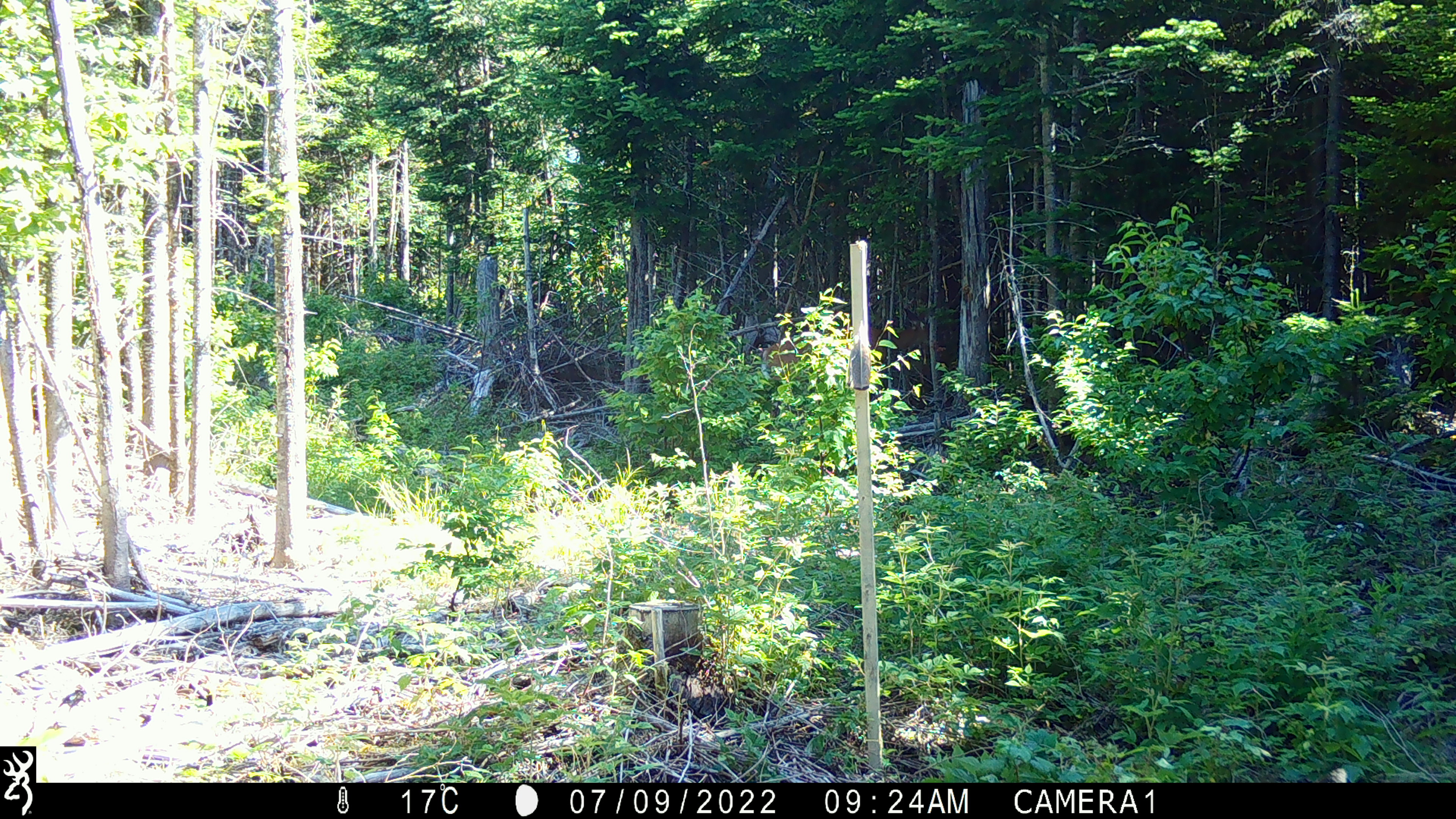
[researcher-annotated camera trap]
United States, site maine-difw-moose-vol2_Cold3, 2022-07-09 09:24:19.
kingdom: Animalia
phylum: Chordata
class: Mammalia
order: Artiodactyla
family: Cervidae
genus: Odocoileus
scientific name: Odocoileus virginianus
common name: white-tailed deer